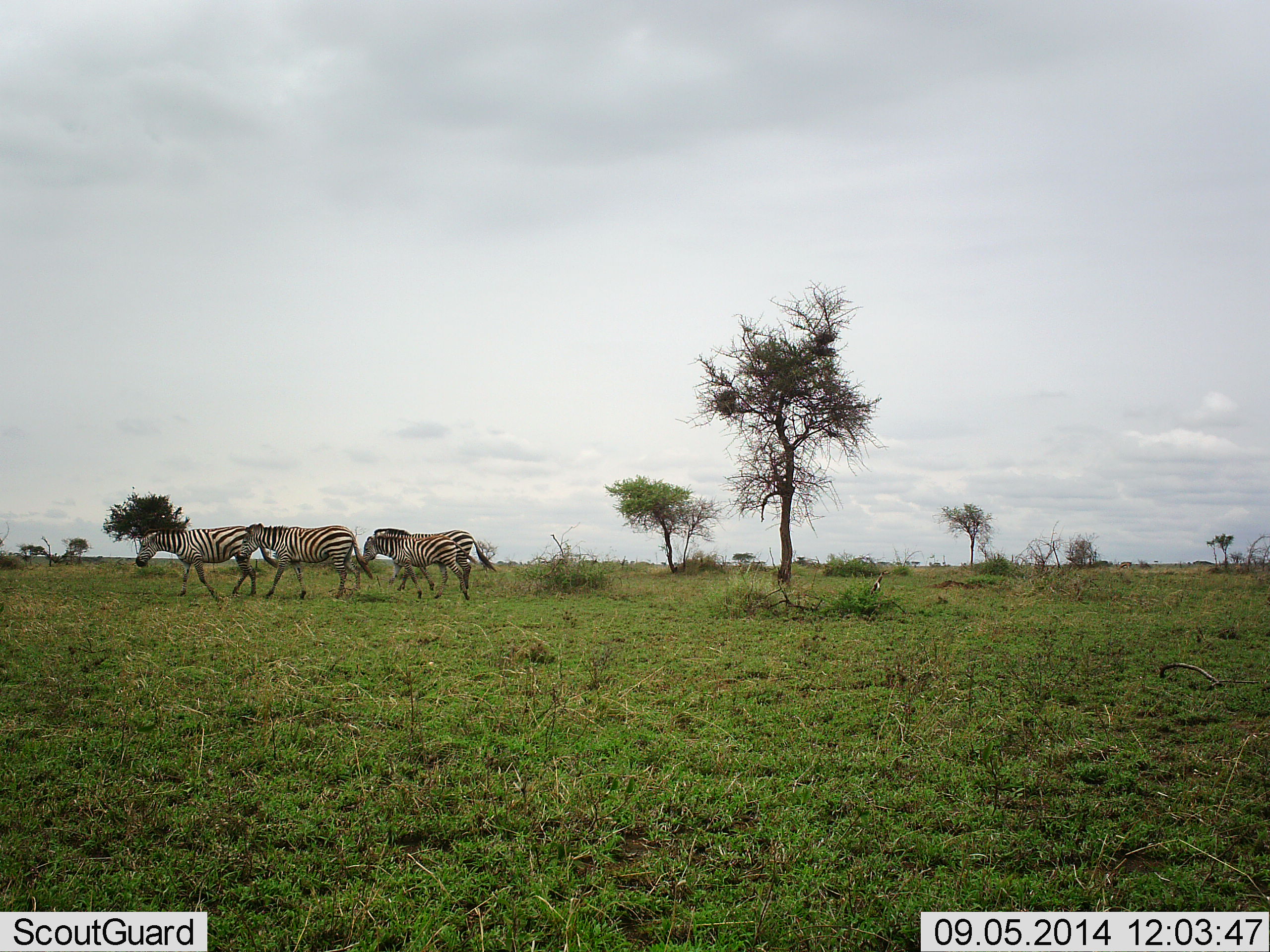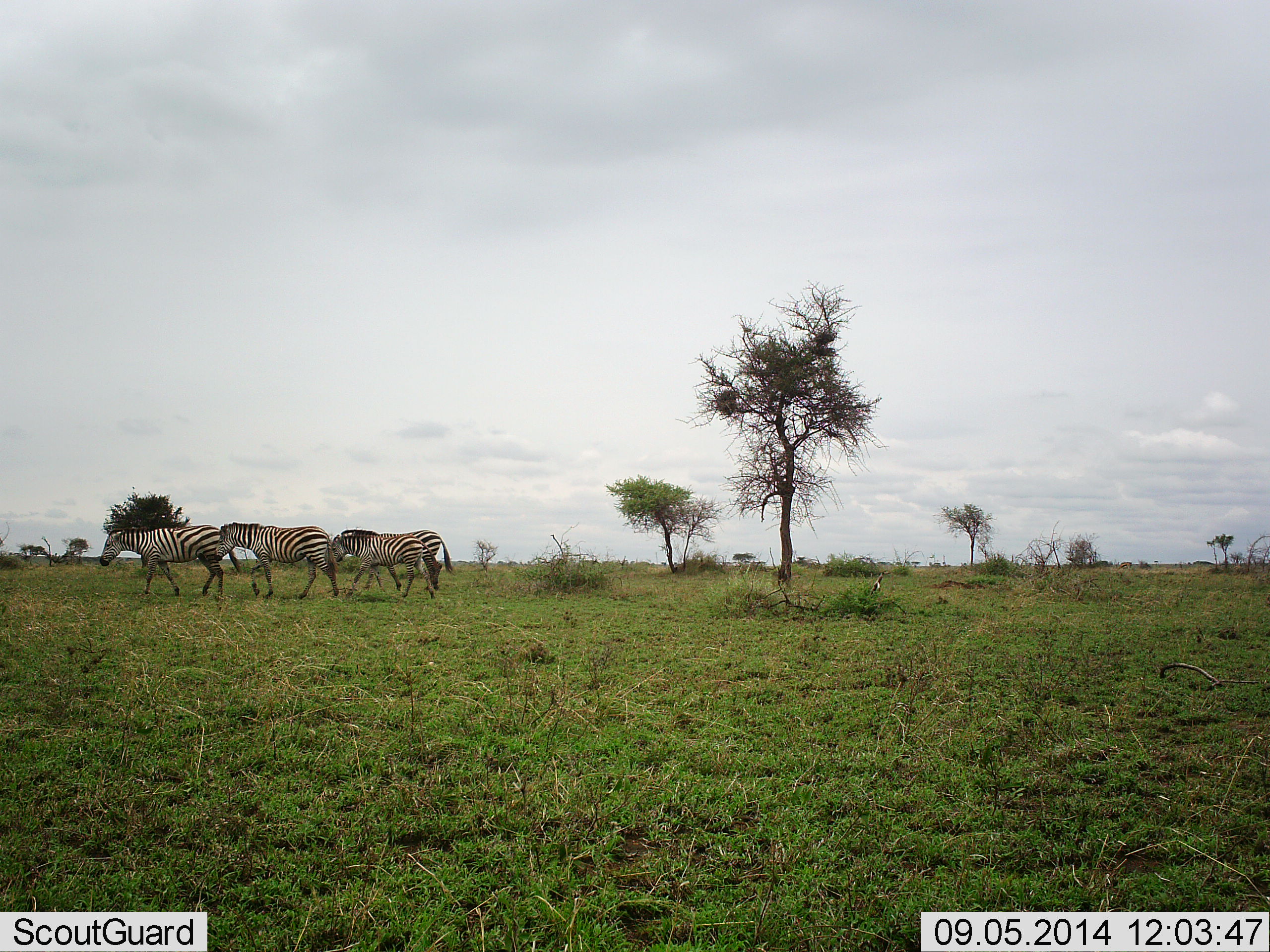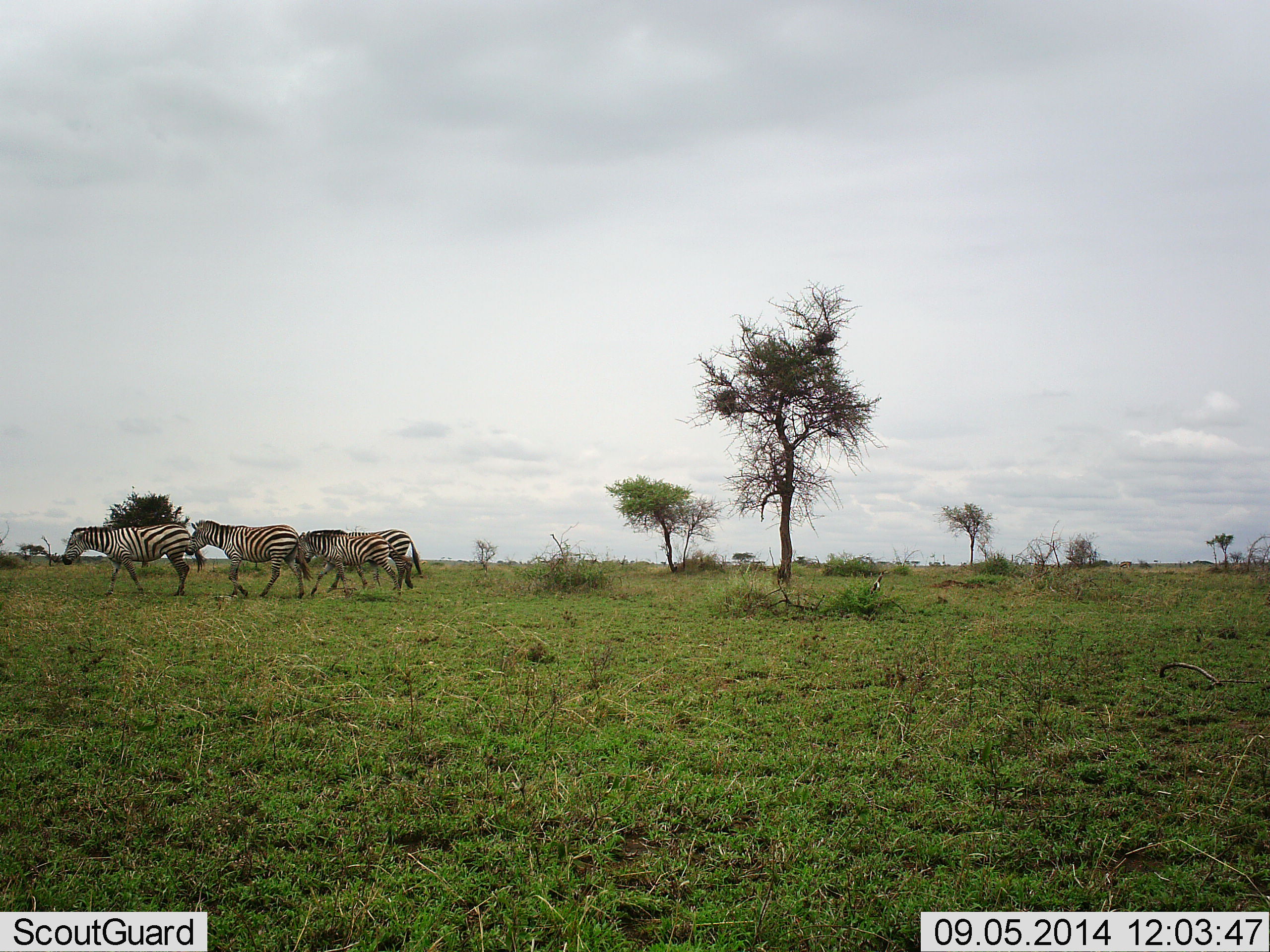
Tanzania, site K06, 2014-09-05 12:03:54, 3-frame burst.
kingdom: Animalia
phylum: Chordata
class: Mammalia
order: Perissodactyla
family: Equidae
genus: Equus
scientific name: Equus quagga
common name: plains zebra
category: zebra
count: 4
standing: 0%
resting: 0%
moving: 100%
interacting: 0%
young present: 0%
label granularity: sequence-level